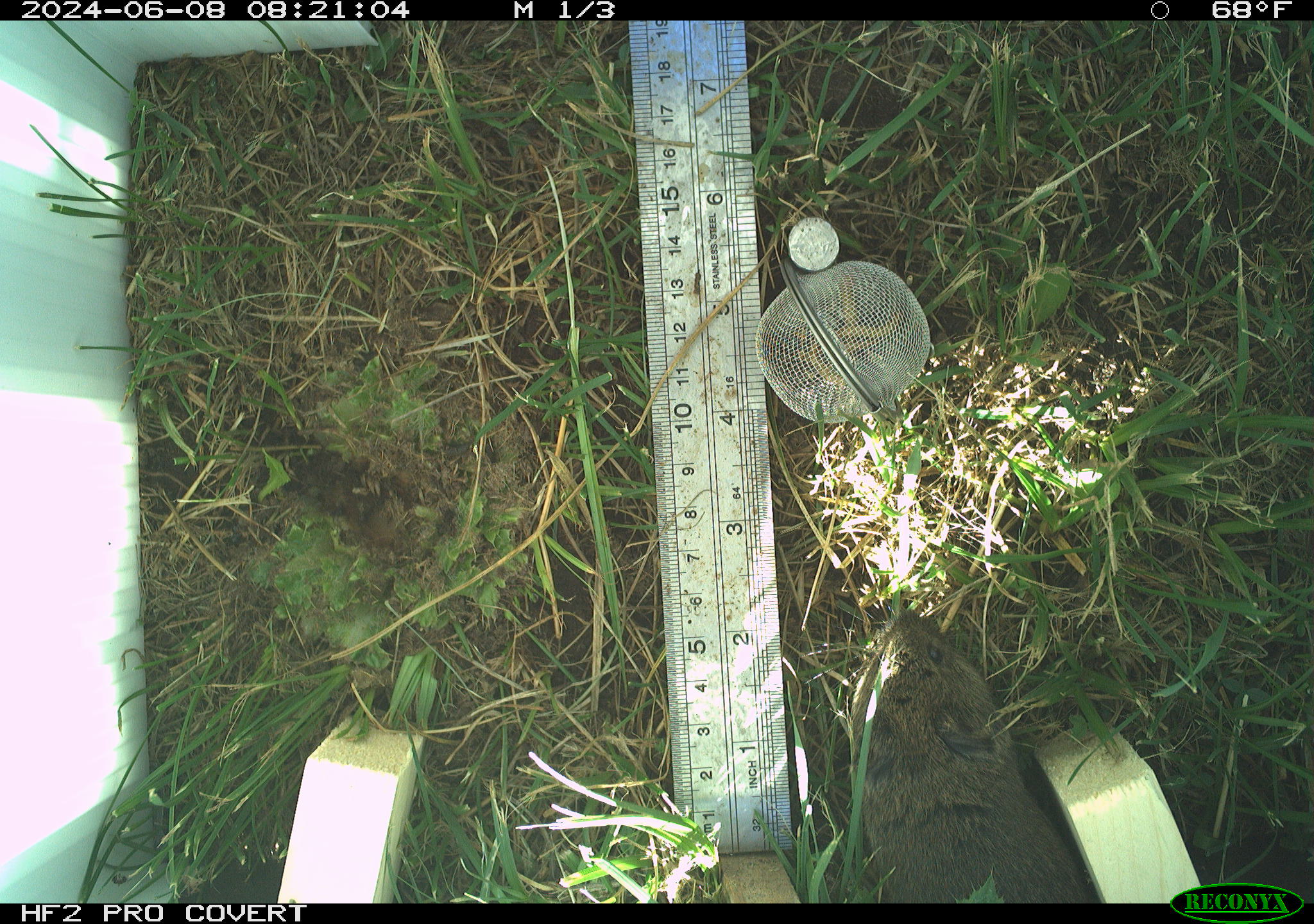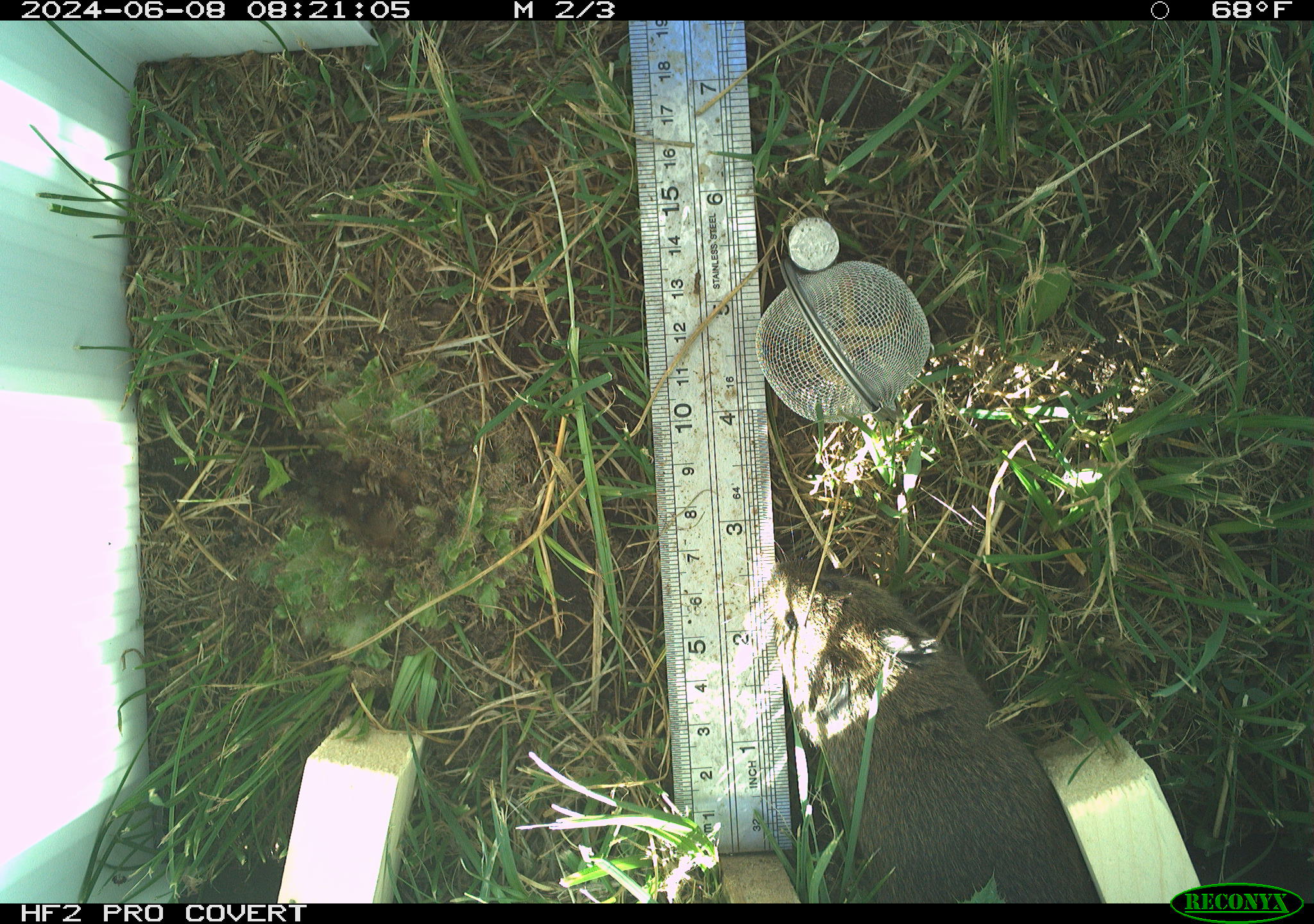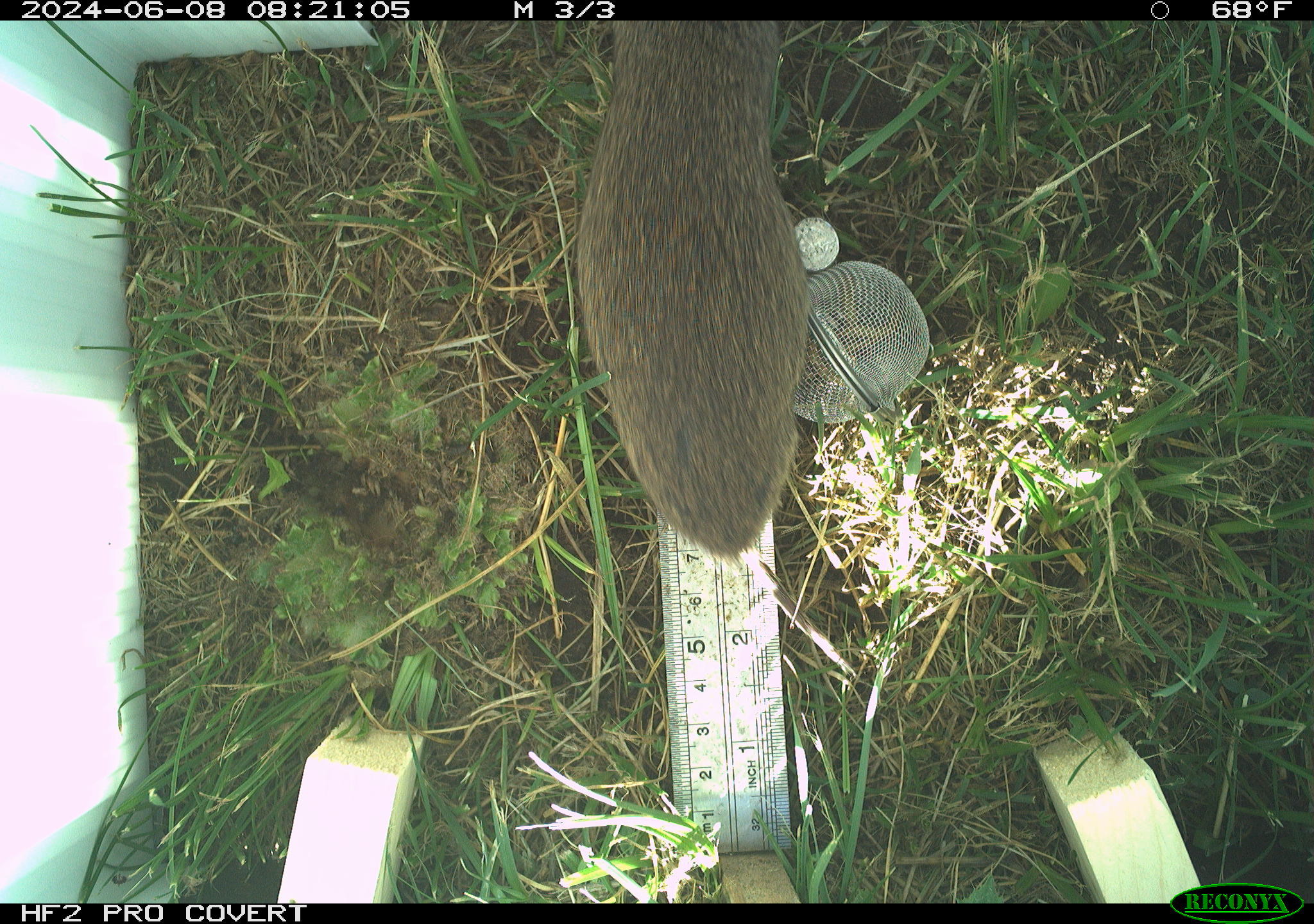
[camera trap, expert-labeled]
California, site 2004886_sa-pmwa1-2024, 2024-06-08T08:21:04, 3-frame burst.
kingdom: Animalia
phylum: Chordata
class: Mammalia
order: Rodentia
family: Cricetidae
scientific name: Arvicolinae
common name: voles, lemmings, and muskrats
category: arvicolinae subfamily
Arvicolinae subfamily (voles, lemmings, and muskrats) (Arvicolinae).